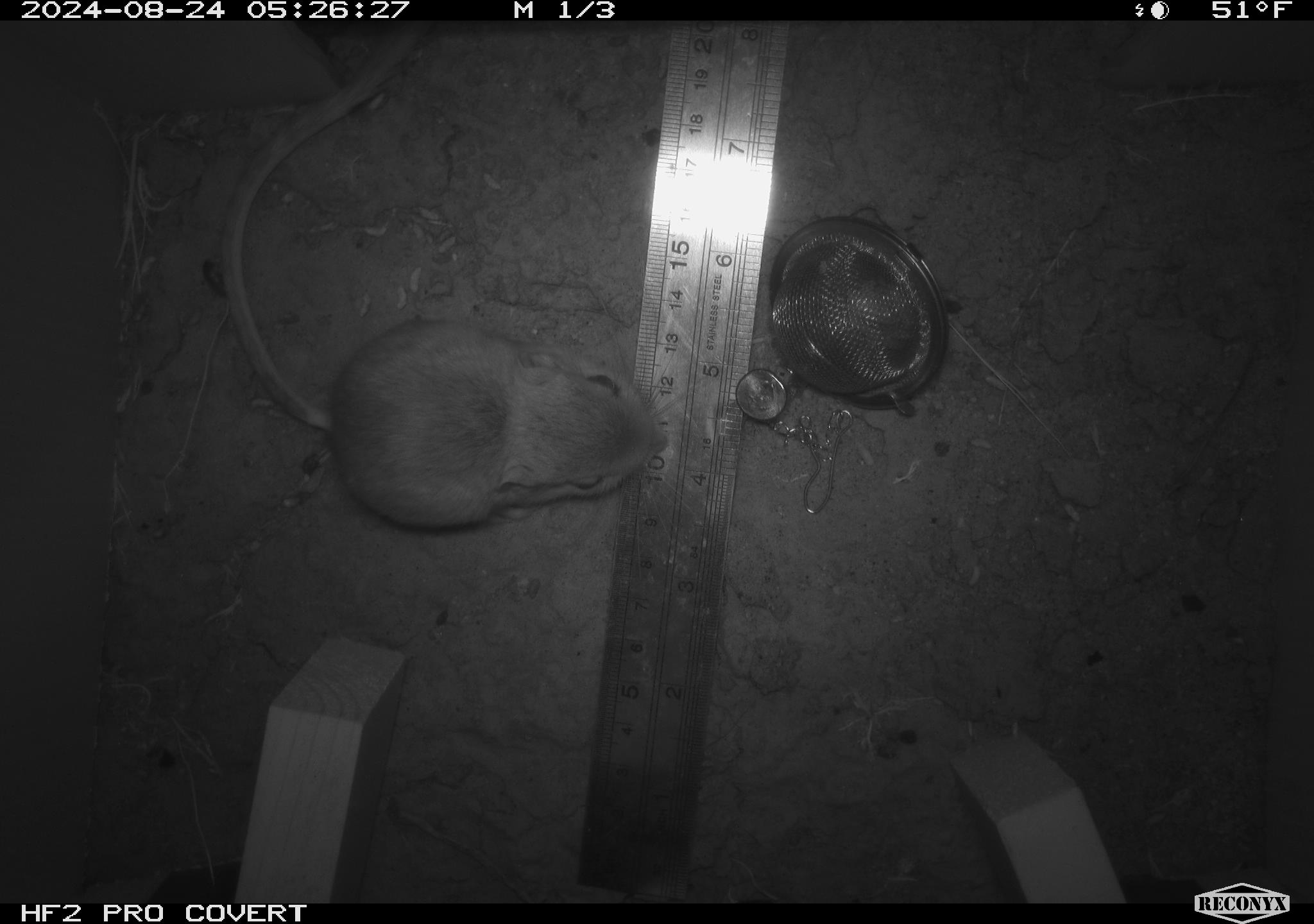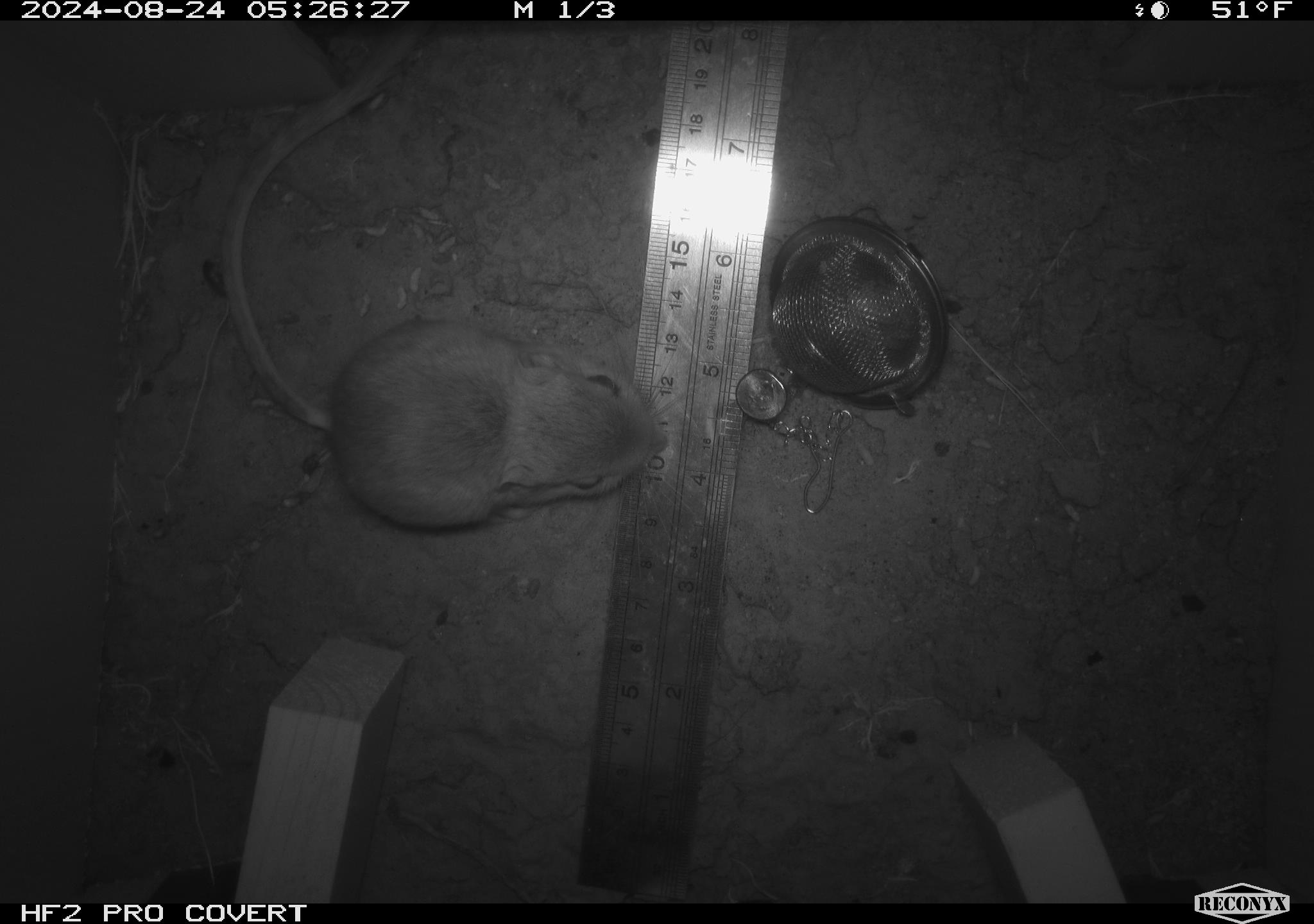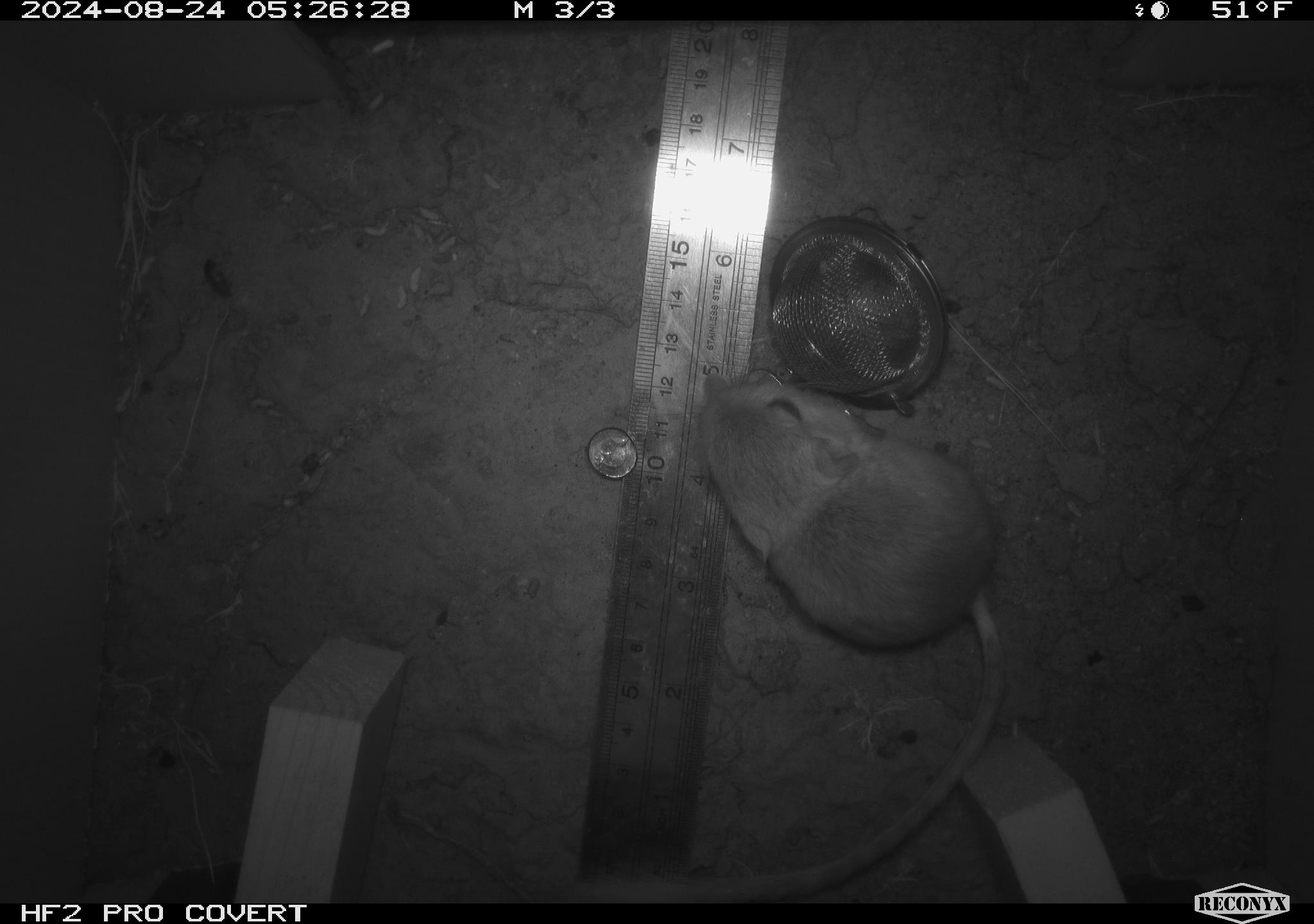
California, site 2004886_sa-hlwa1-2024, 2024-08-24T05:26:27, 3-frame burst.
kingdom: Animalia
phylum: Chordata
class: Mammalia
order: Rodentia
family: Heteromyidae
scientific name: Heteromyidae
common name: kangaroo rats and pocket mice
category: heteromyidae family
Heteromyidae family (kangaroo rats and pocket mice) (Heteromyidae).